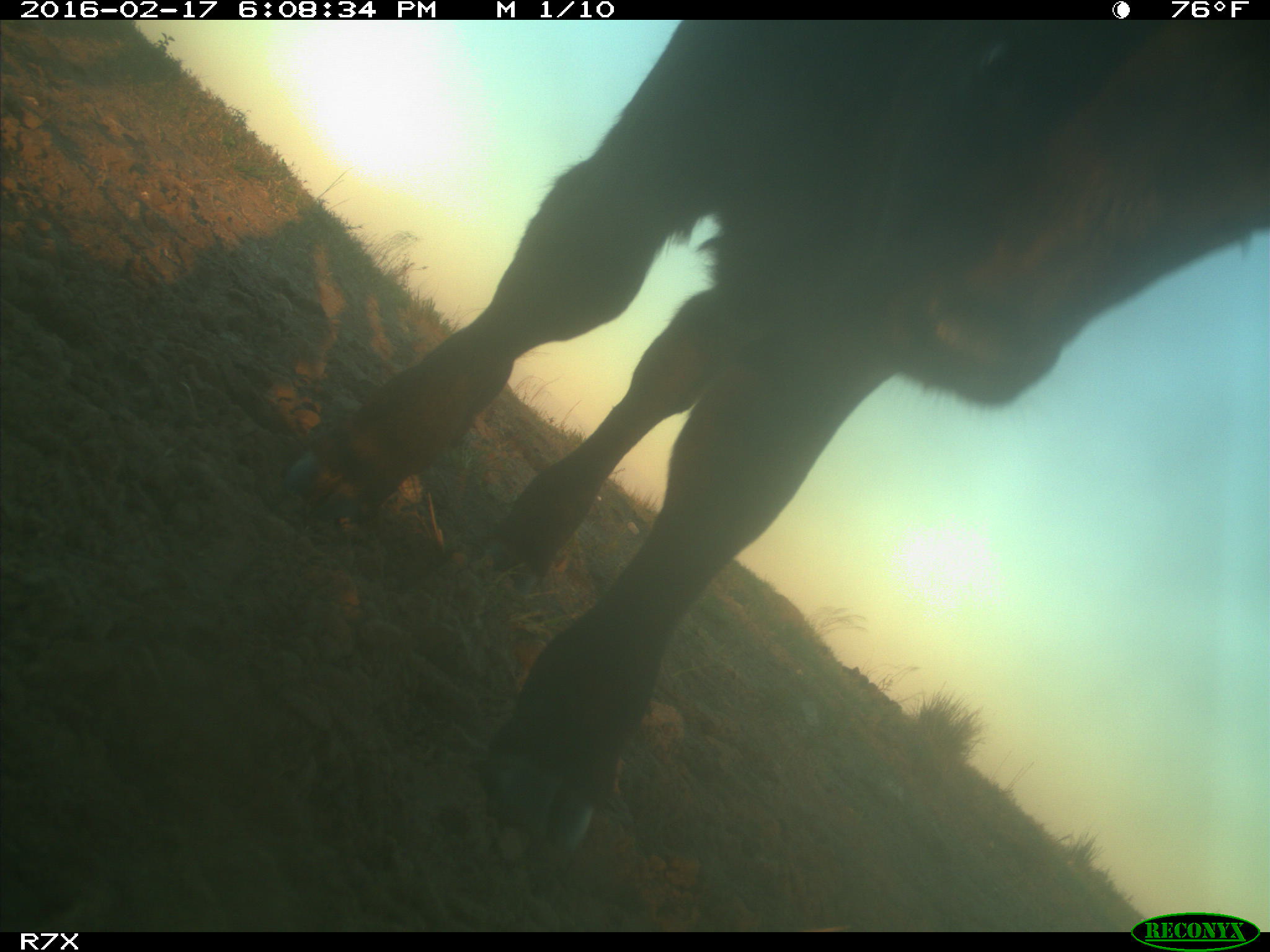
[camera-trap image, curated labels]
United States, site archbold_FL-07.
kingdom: Animalia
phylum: Chordata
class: Mammalia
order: Artiodactyla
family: Bovidae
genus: Bos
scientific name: Bos taurus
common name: domestic cow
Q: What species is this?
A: Bos taurus (domestic cow).